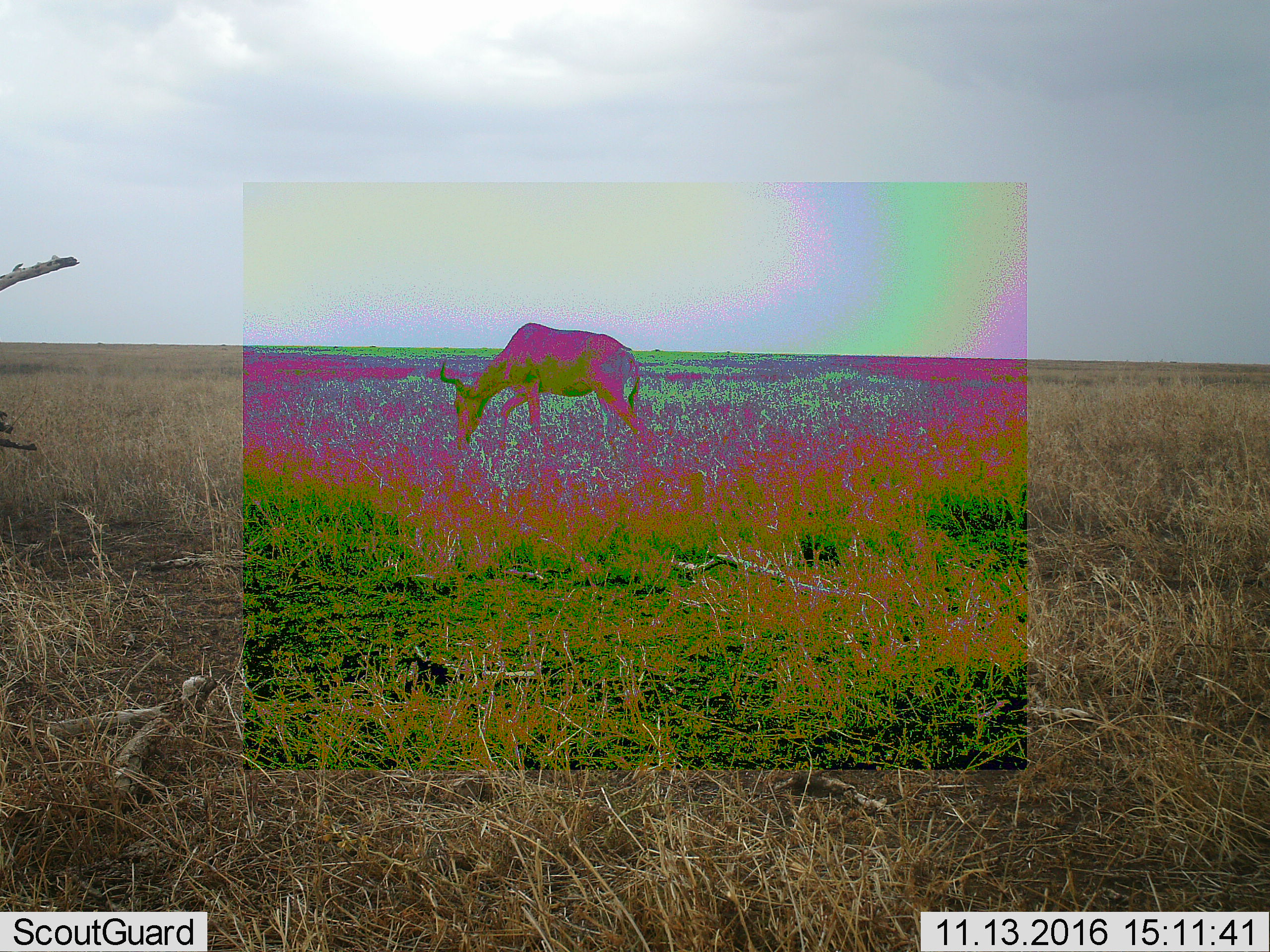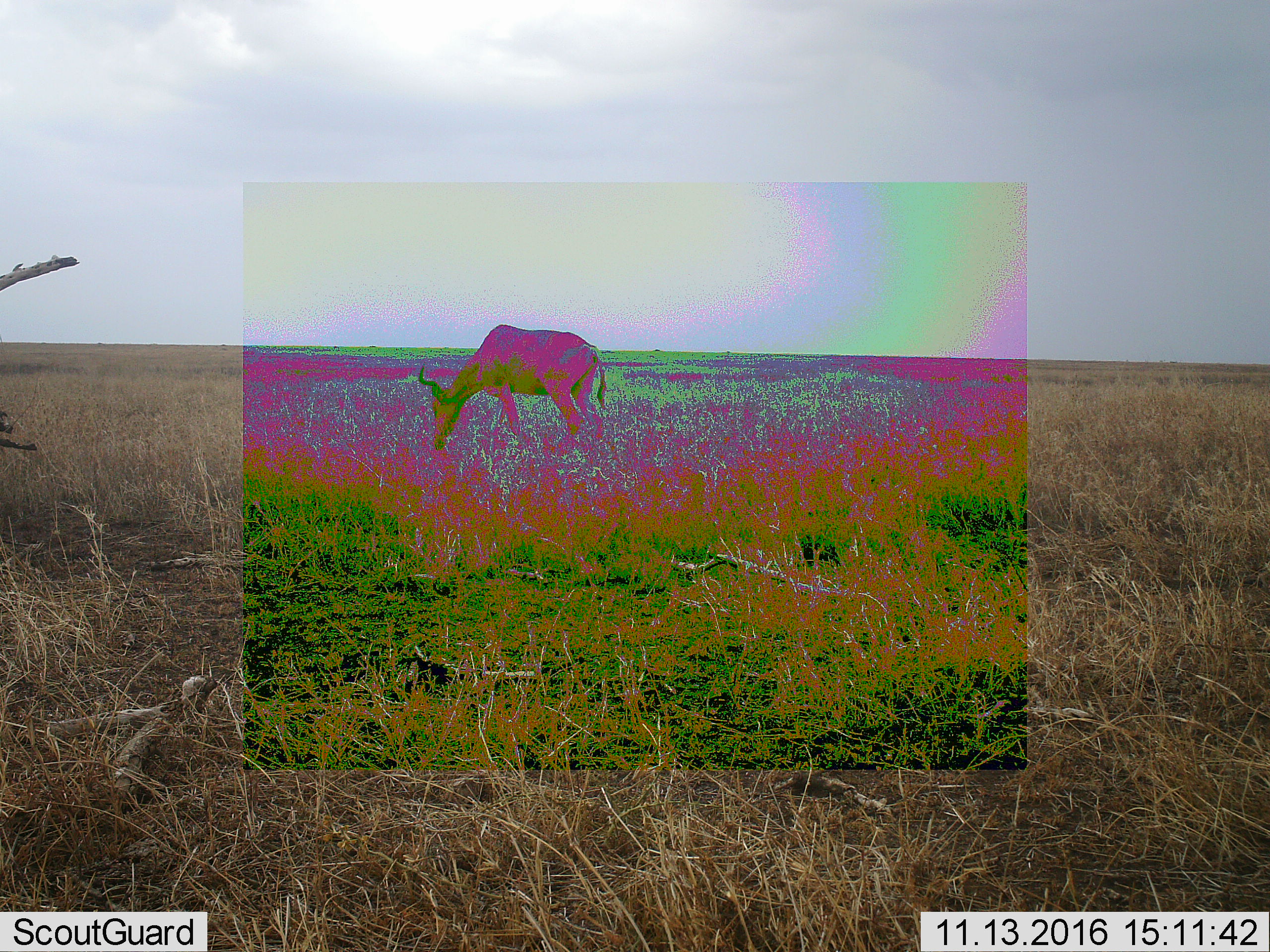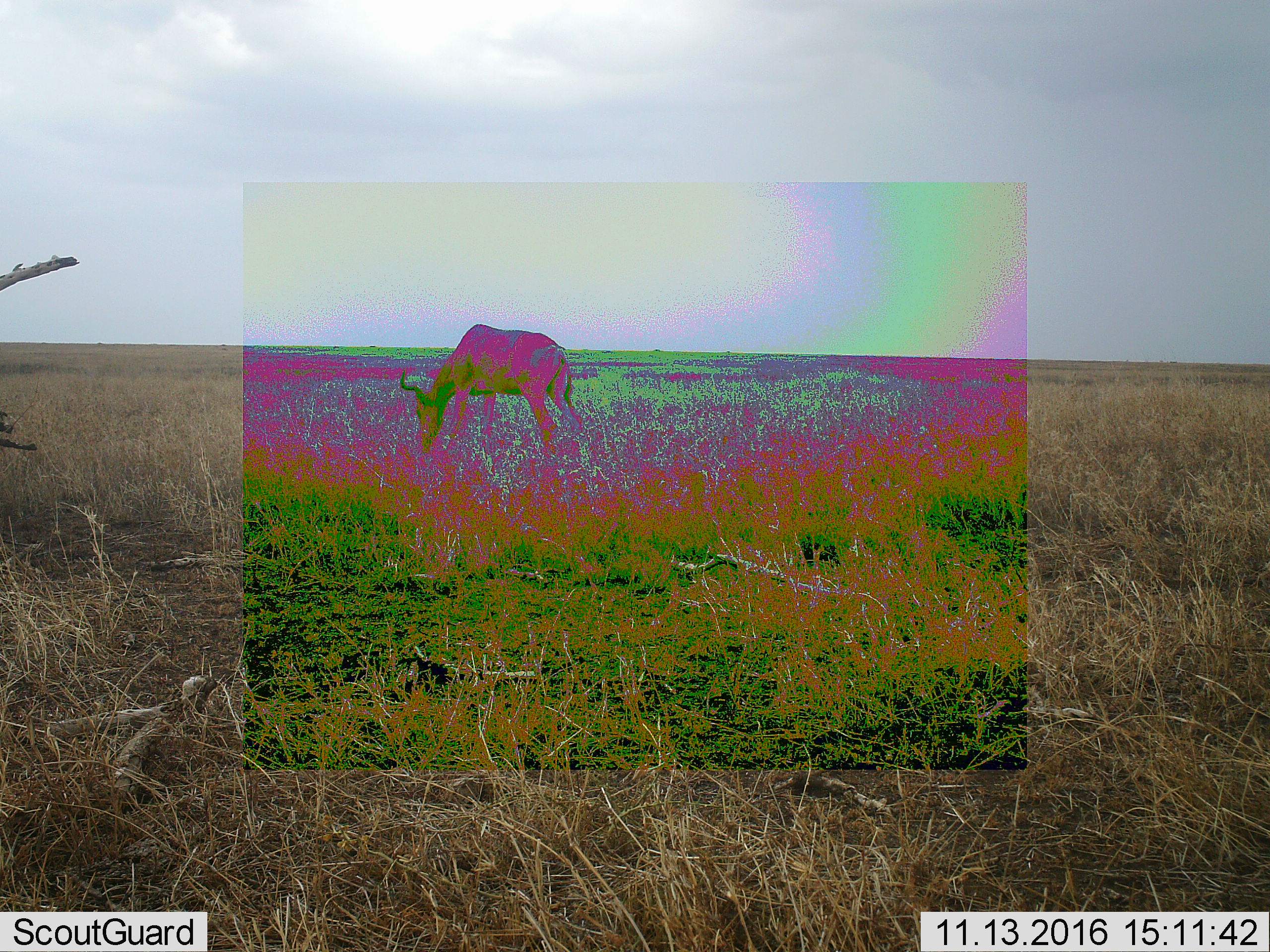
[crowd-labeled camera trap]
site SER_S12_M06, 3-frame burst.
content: unidentified animal